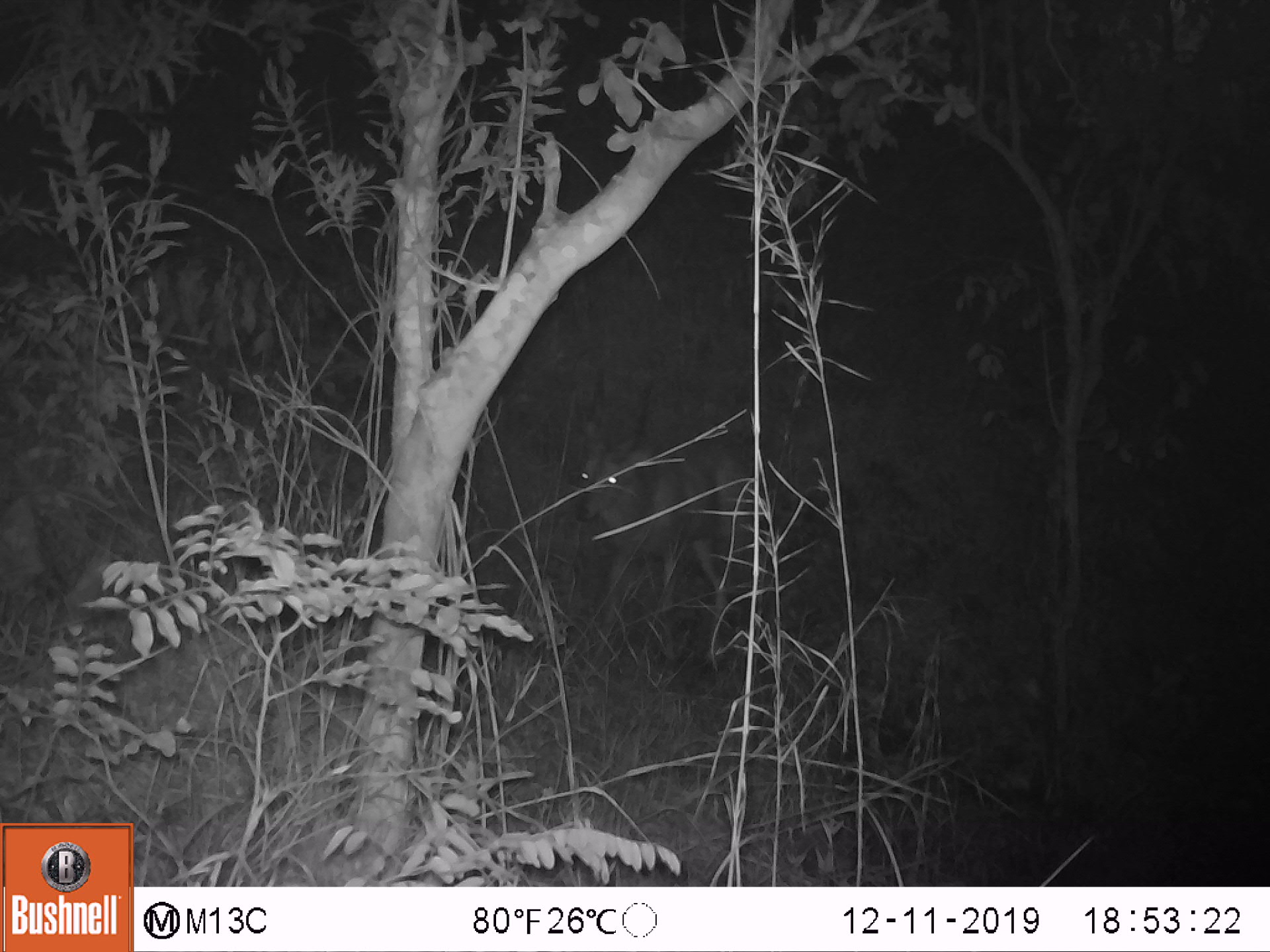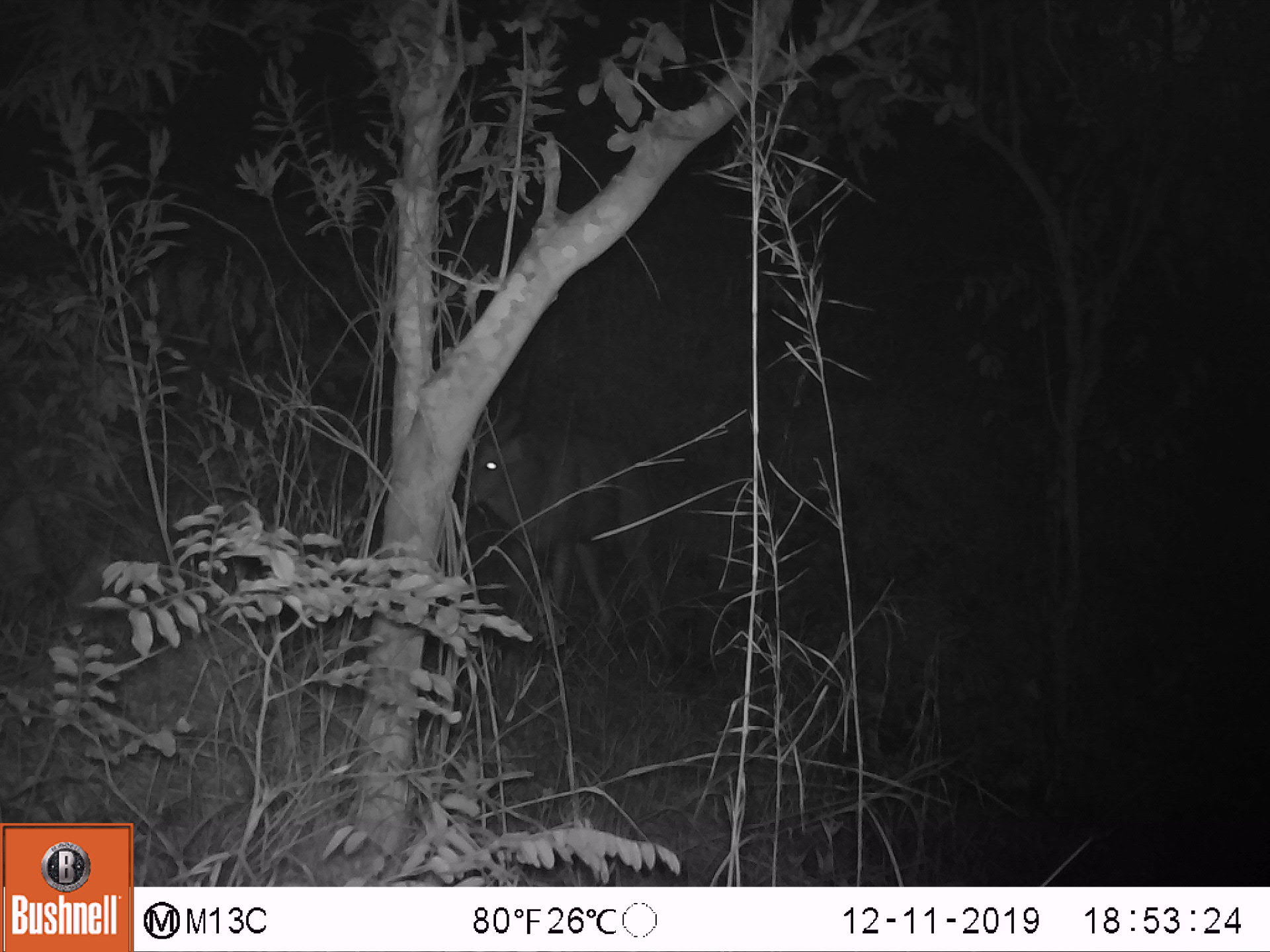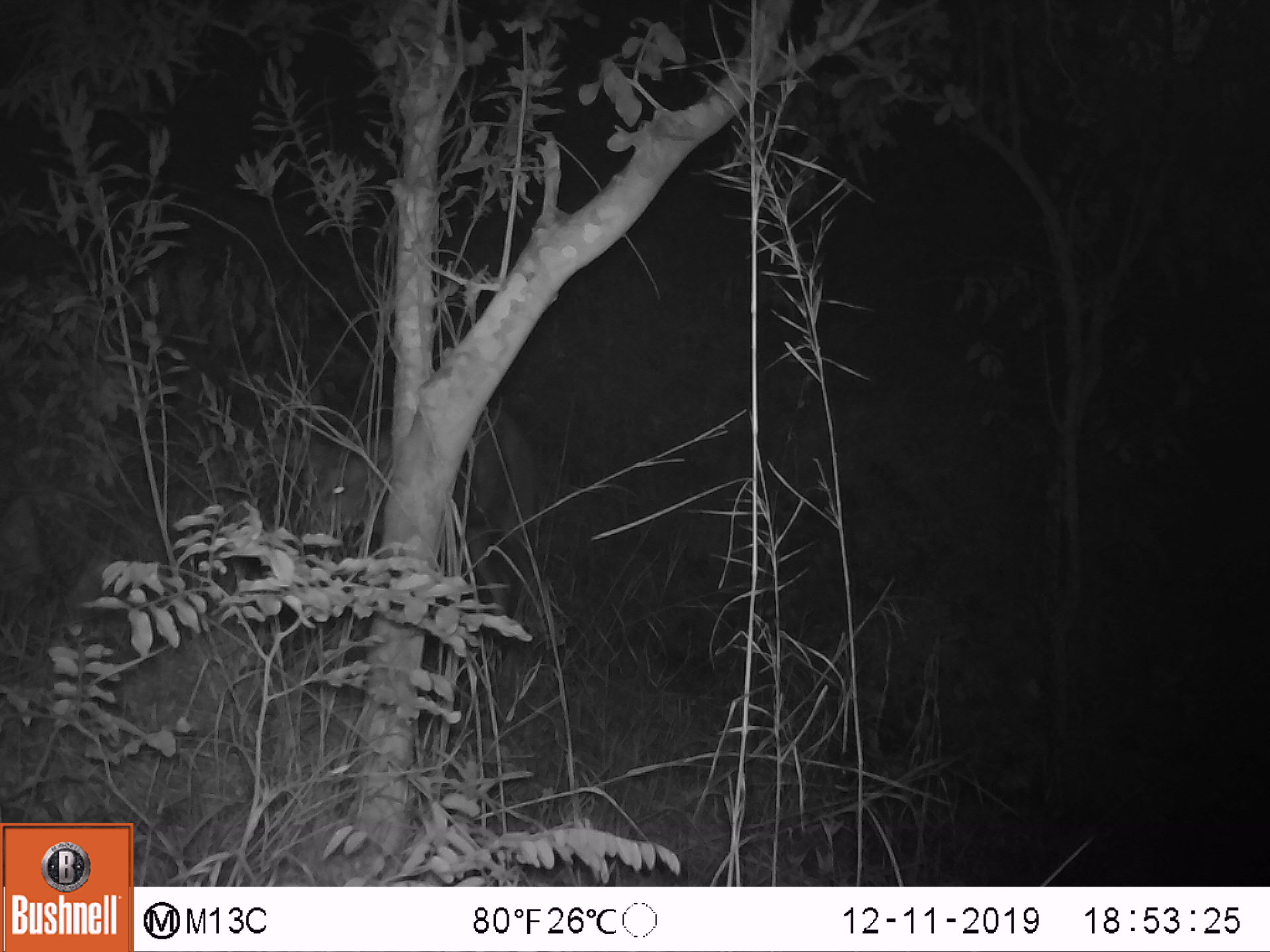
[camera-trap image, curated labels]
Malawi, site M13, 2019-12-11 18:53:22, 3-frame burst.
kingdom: Animalia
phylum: Chordata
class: Mammalia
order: Artiodactyla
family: Bovidae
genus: Tragelaphus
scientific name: Tragelaphus sylvaticus sylvaticus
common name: cape bushbuck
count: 1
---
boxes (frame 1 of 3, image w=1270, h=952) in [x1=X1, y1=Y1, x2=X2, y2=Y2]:
cape bushbuck: [x1=574, y1=368, x2=750, y2=662]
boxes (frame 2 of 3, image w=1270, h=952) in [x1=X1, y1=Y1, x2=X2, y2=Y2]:
cape bushbuck: [x1=459, y1=362, x2=670, y2=648]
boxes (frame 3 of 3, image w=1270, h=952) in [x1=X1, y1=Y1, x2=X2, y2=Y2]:
cape bushbuck: [x1=270, y1=380, x2=548, y2=633]